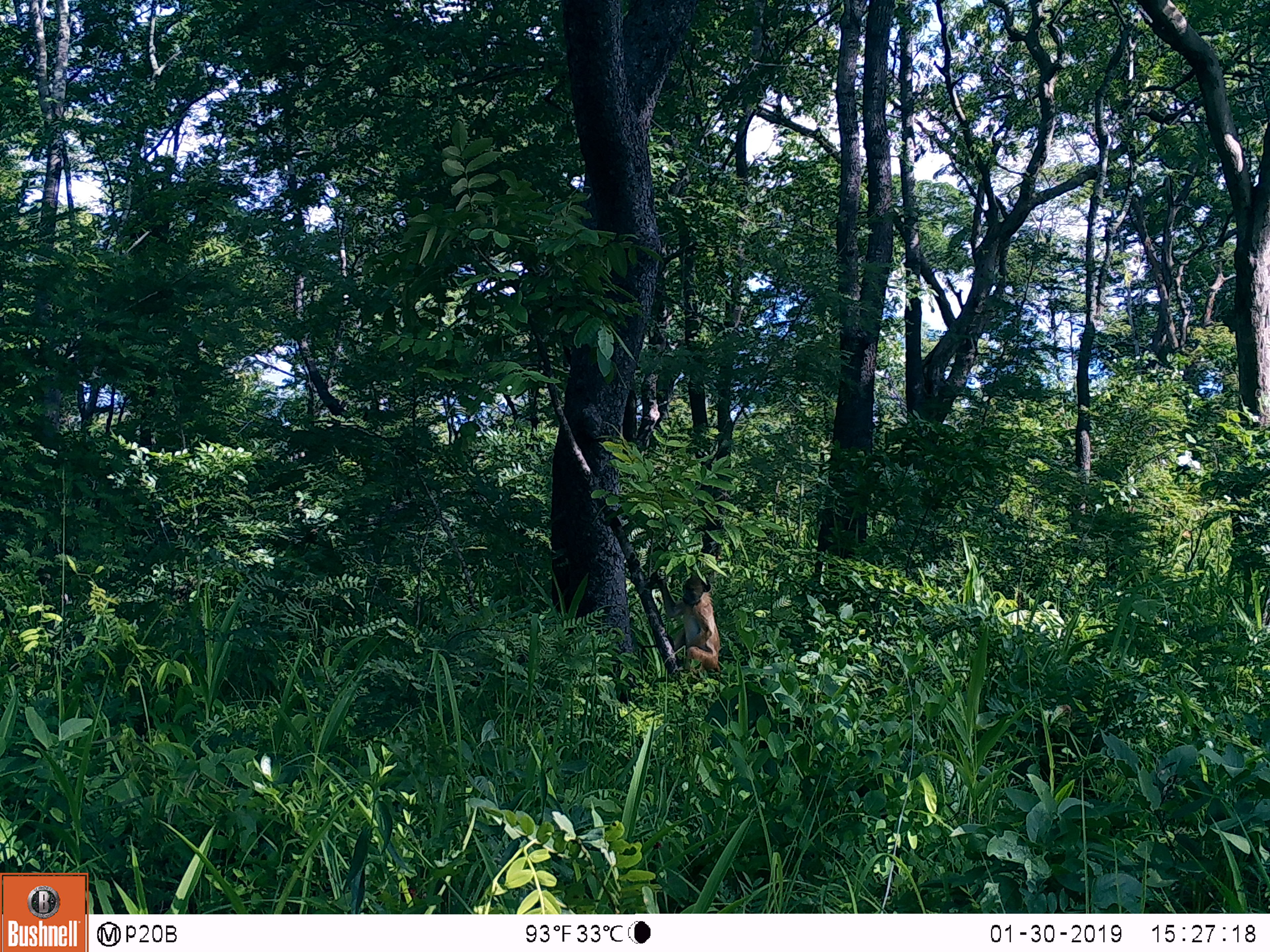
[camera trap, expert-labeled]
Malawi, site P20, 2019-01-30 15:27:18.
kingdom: Animalia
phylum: Chordata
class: Mammalia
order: Primates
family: Cercopithecidae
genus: Papio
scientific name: Papio cynocephalus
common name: yellow baboon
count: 1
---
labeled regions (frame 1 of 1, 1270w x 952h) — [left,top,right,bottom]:
yellow baboon: [643,565,729,696]